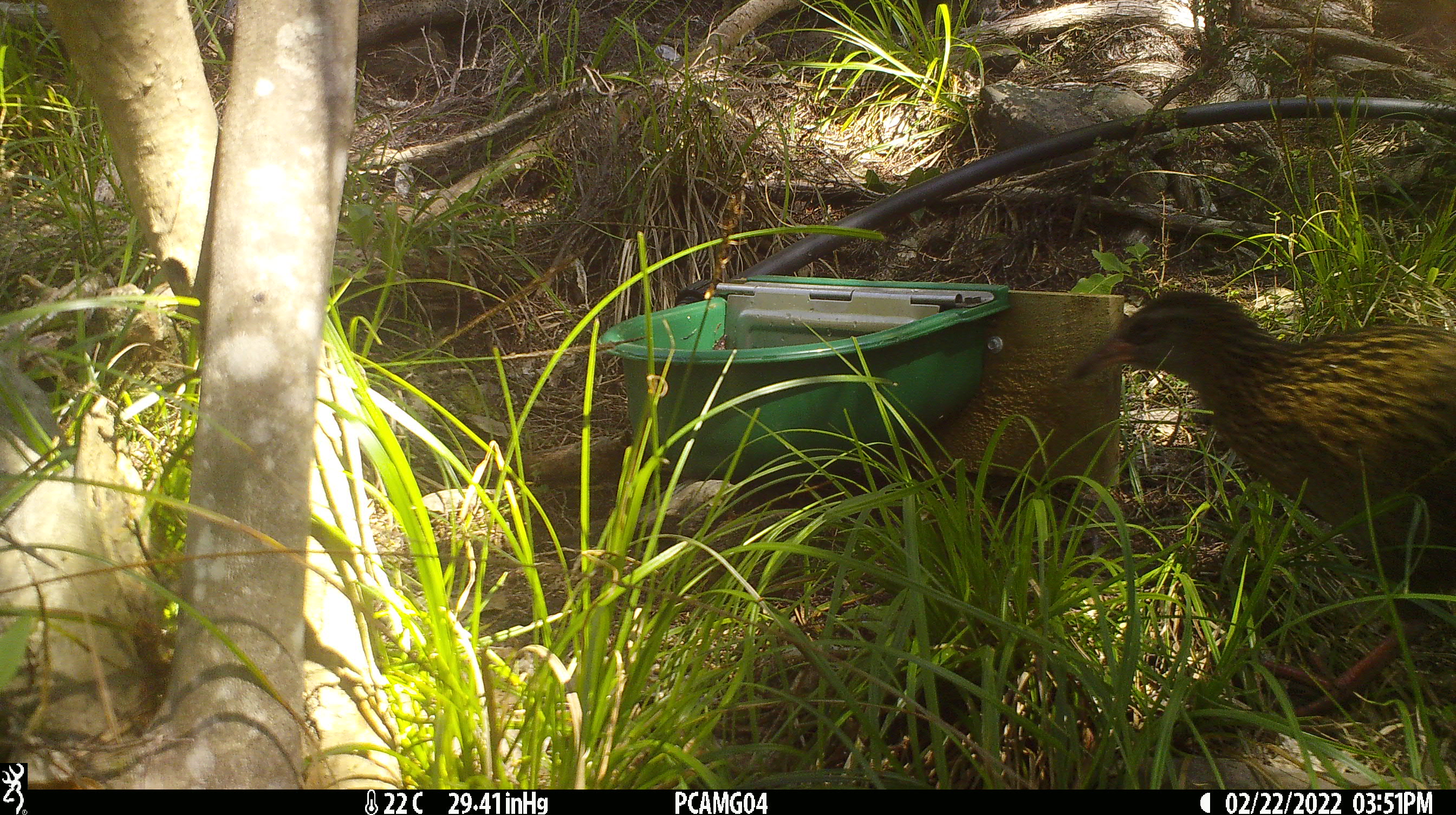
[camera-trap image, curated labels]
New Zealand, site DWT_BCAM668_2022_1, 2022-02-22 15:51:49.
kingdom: Animalia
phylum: Chordata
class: Aves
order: Gruiformes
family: Rallidae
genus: Gallirallus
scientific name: Gallirallus australis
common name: weka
Weka (Gallirallus australis).